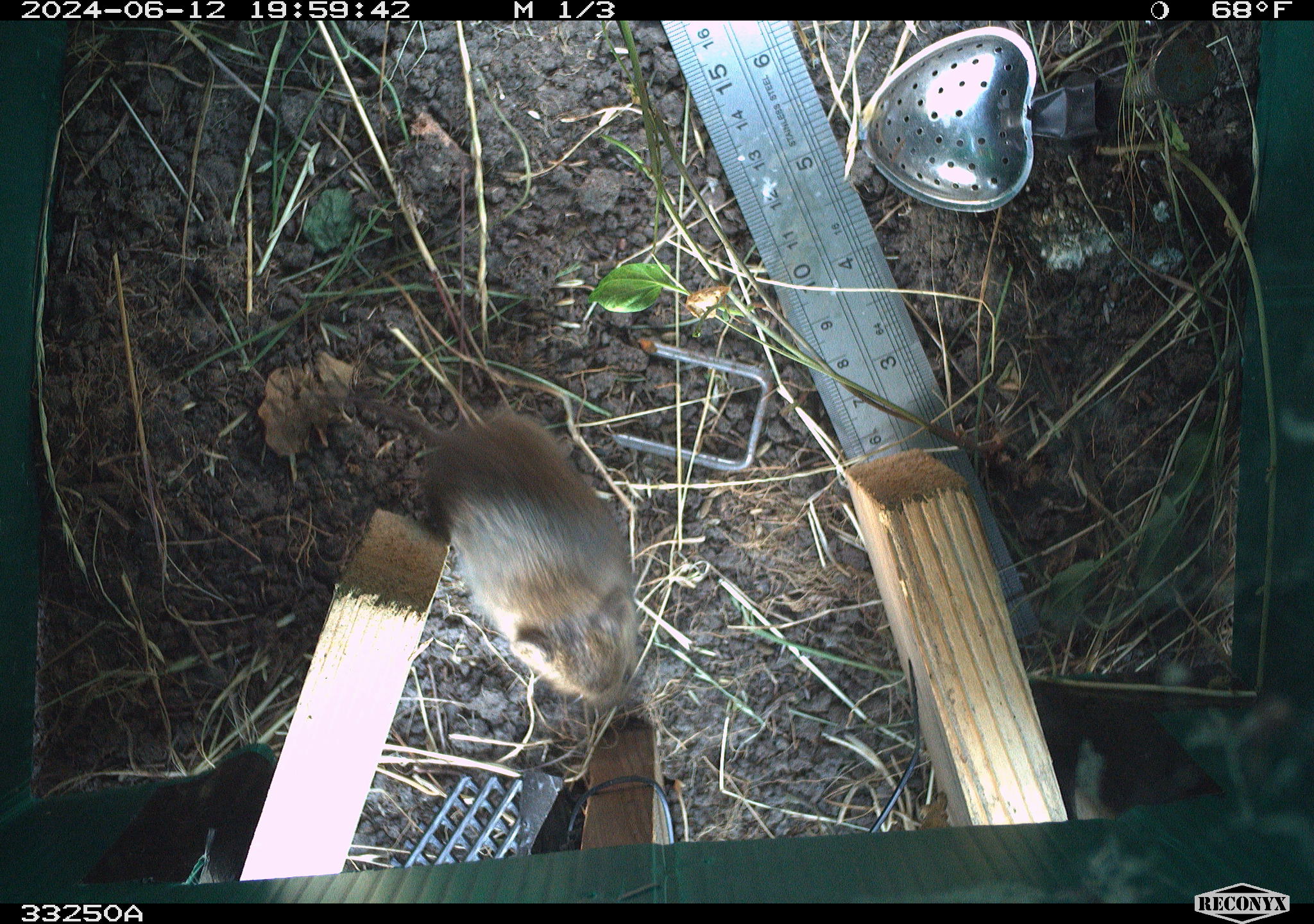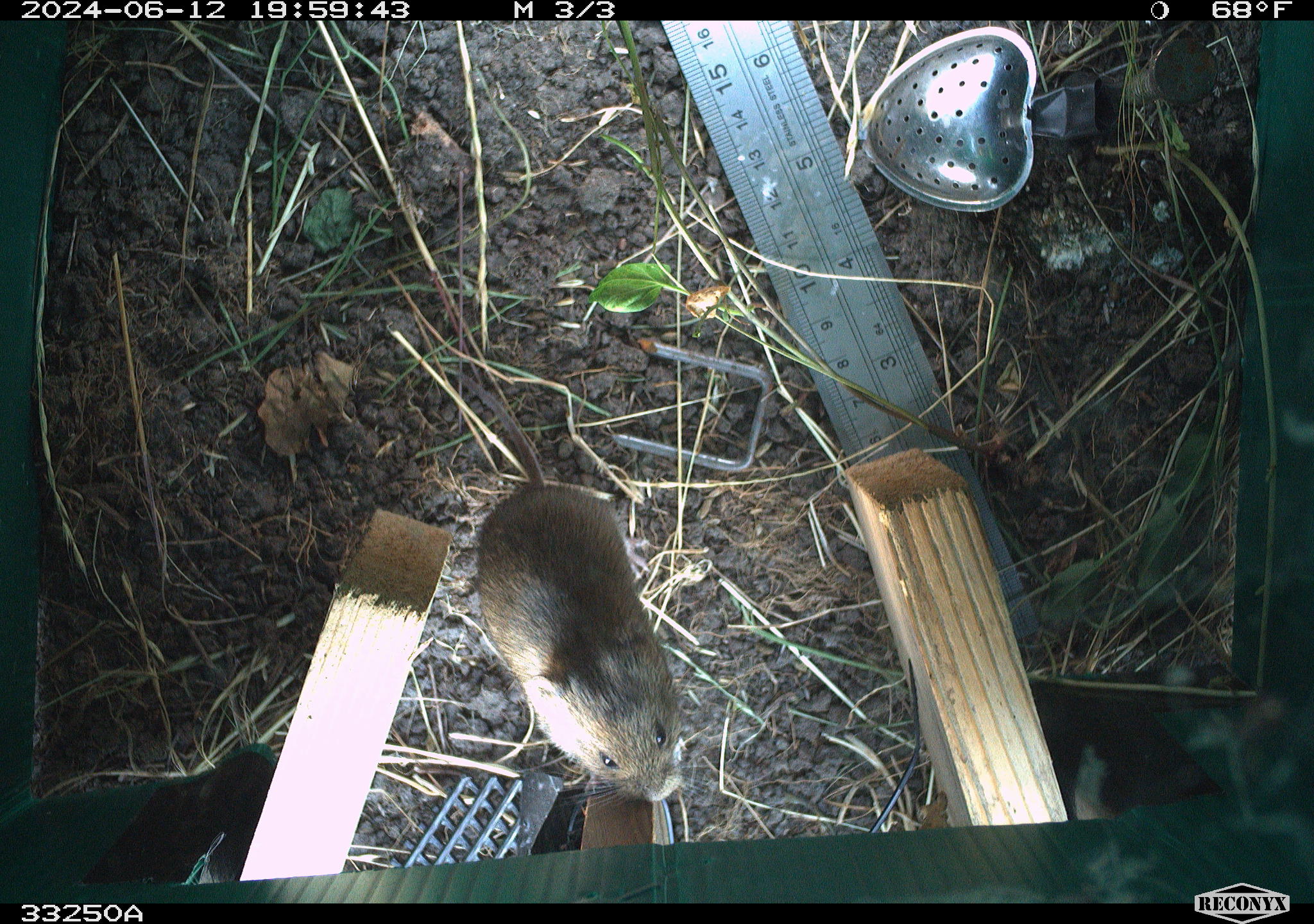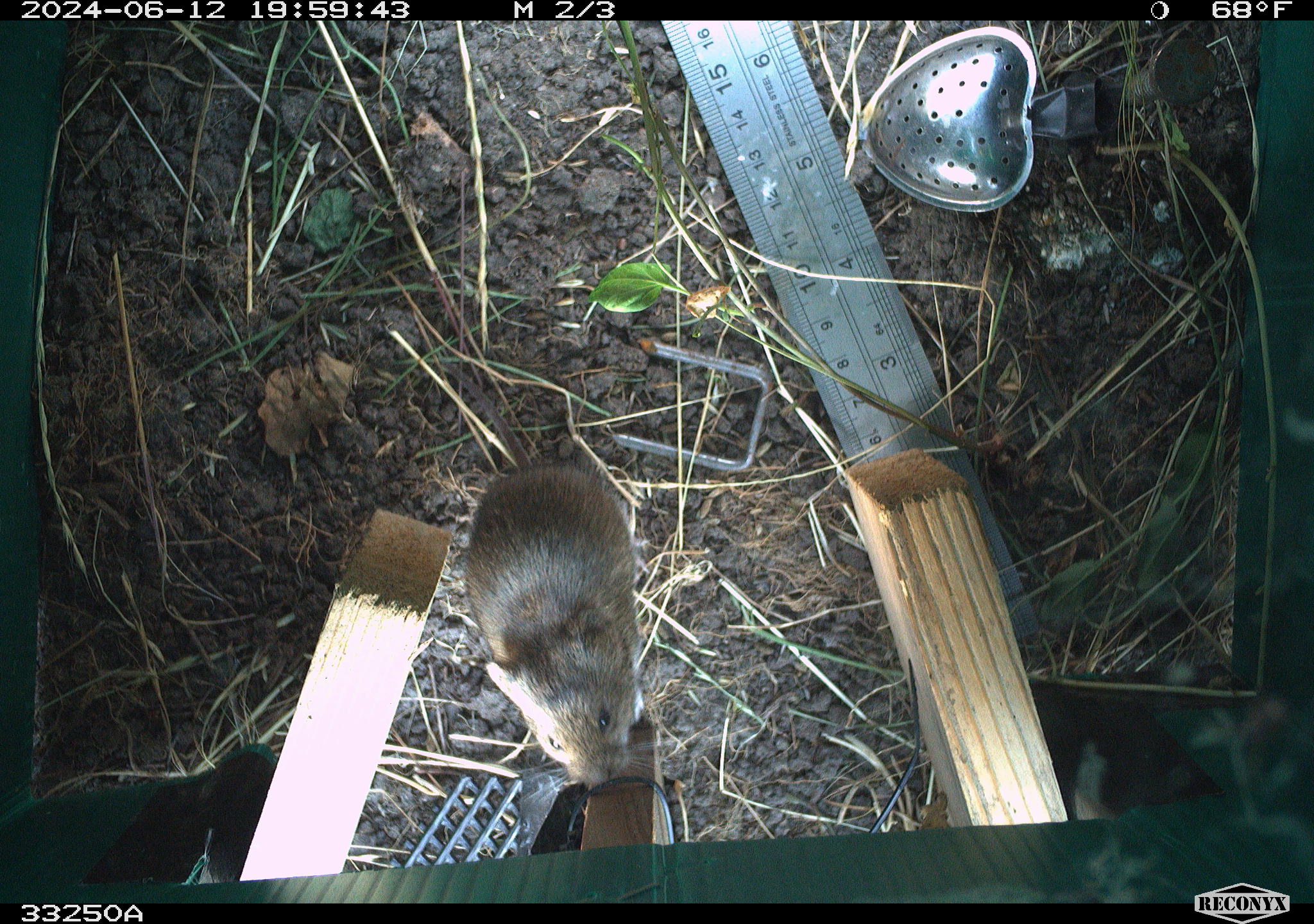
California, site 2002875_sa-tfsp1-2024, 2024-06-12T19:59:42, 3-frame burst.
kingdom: Animalia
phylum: Chordata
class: Mammalia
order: Rodentia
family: Cricetidae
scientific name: Arvicolinae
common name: voles, lemmings, and muskrats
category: arvicolinae subfamily